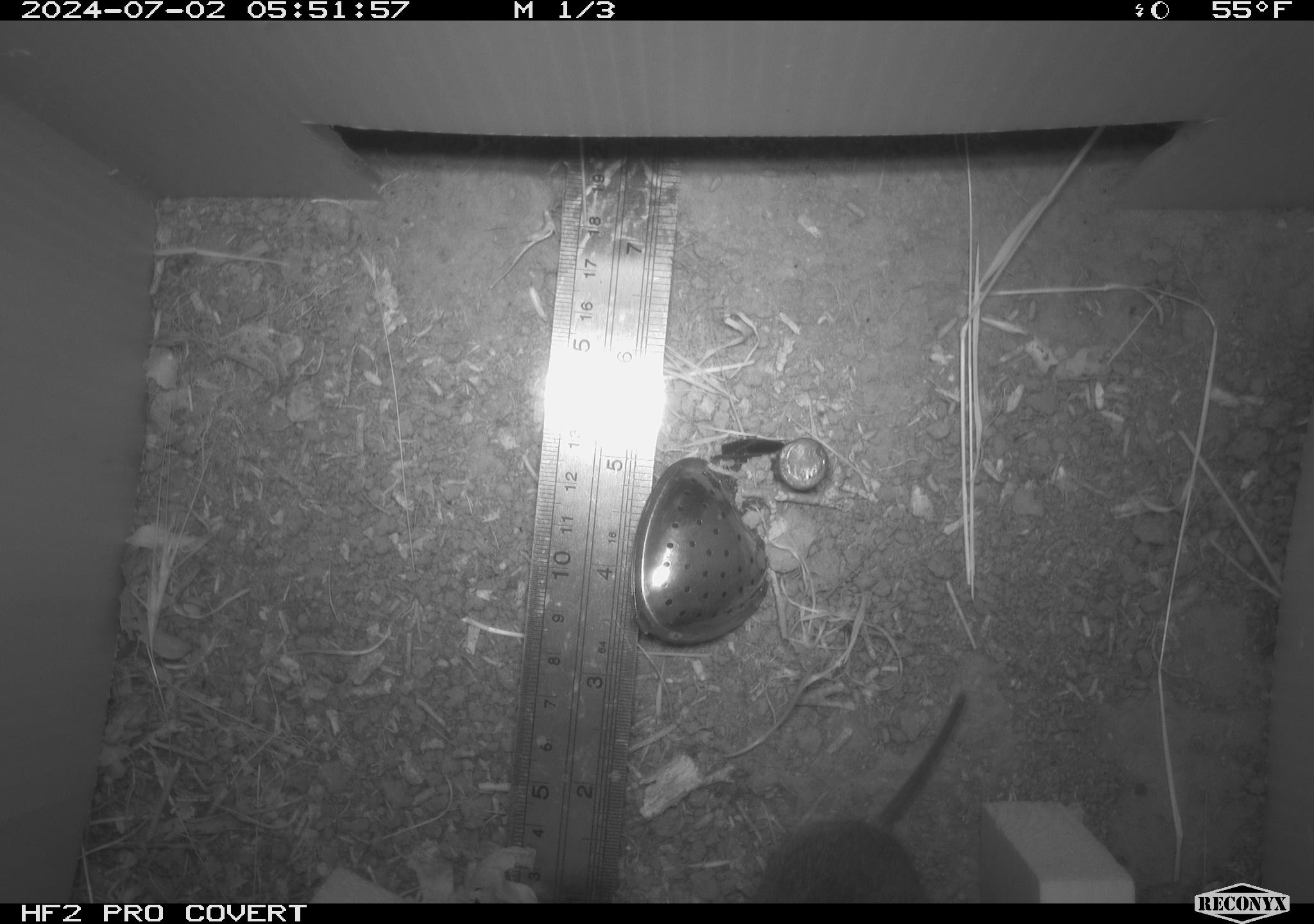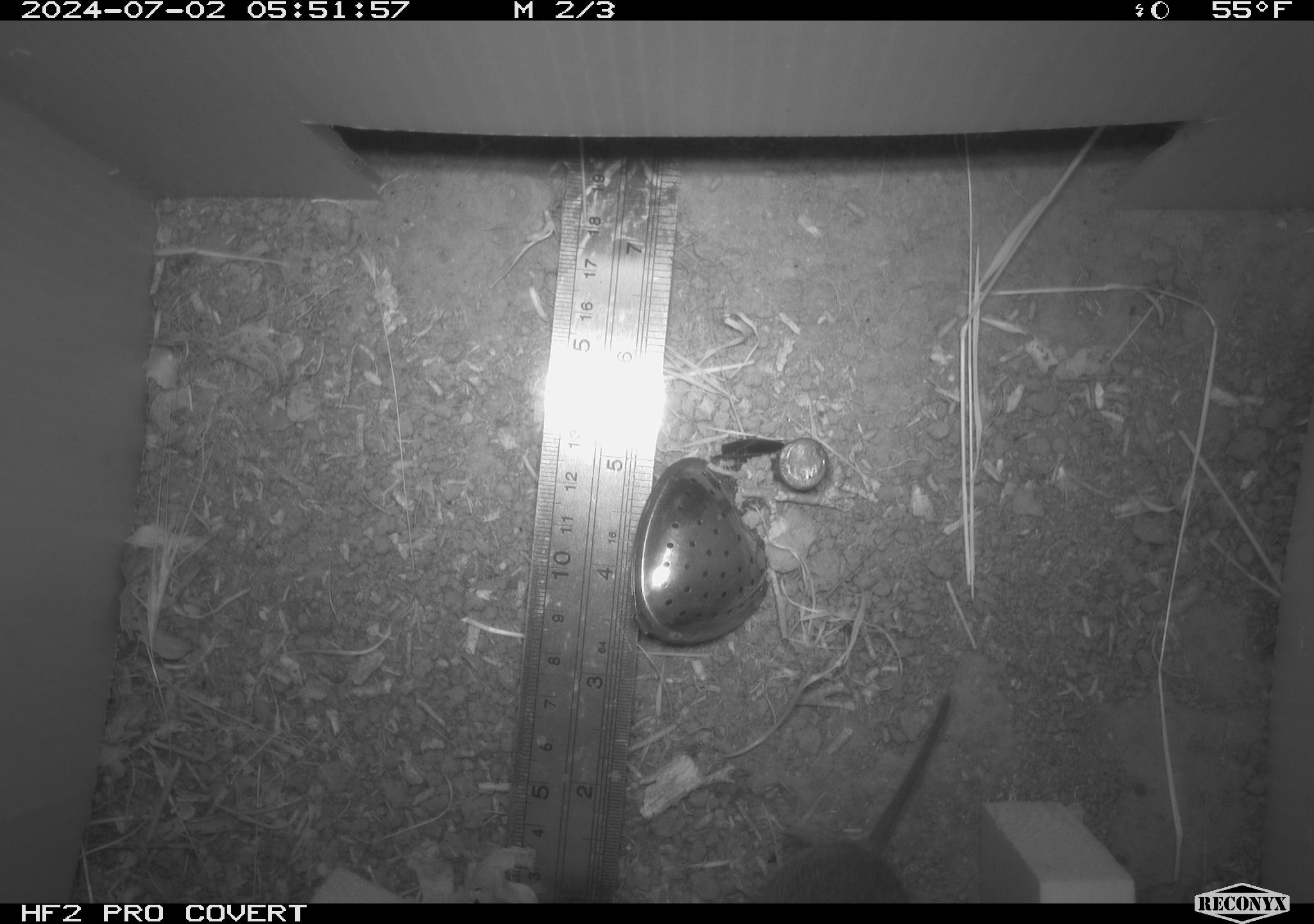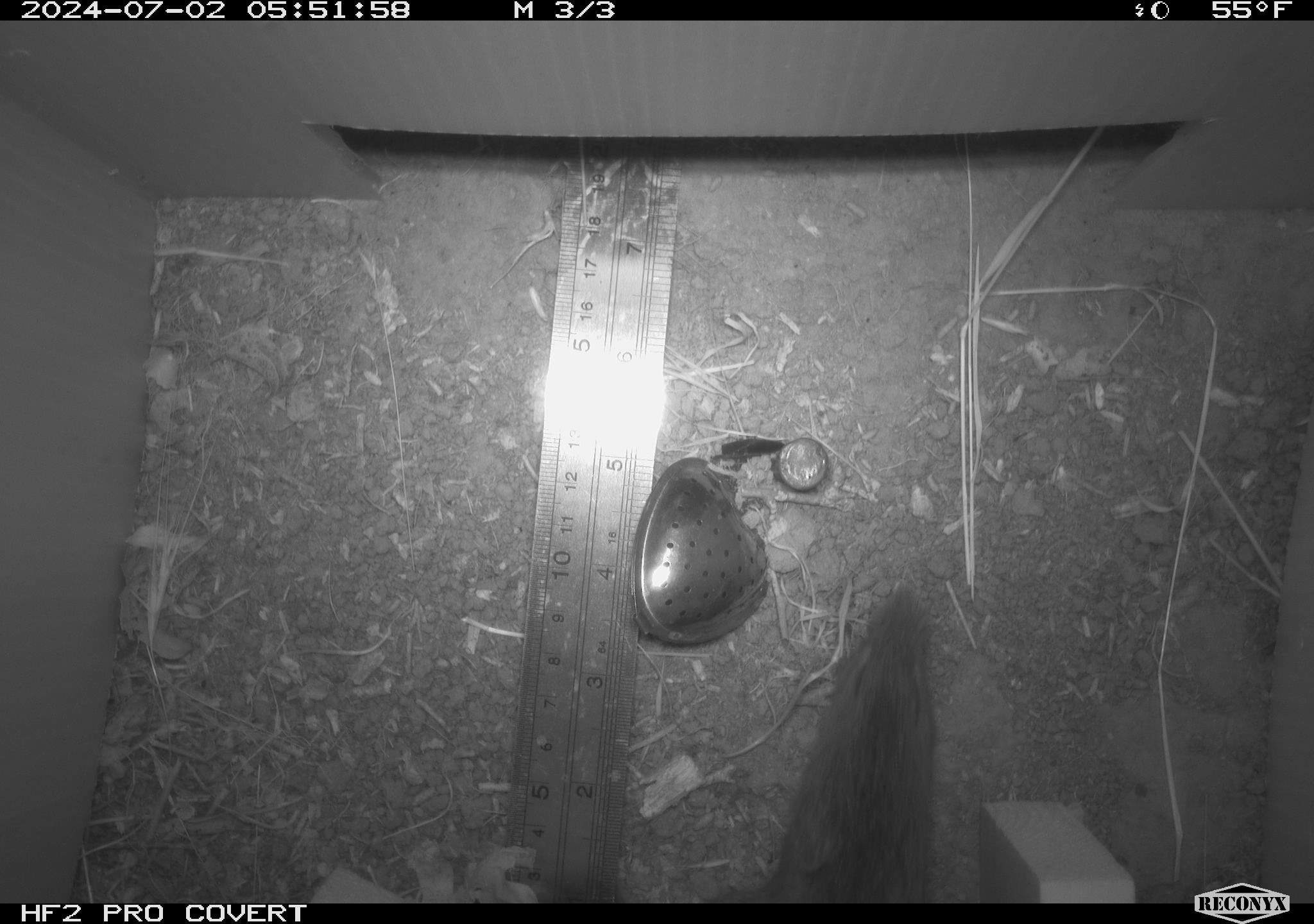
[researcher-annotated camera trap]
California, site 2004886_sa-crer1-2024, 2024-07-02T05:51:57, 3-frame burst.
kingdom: Animalia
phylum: Chordata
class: Mammalia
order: Rodentia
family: Cricetidae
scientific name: Arvicolinae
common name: voles, lemmings, and muskrats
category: arvicolinae subfamily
Arvicolinae subfamily (voles, lemmings, and muskrats) (Arvicolinae).